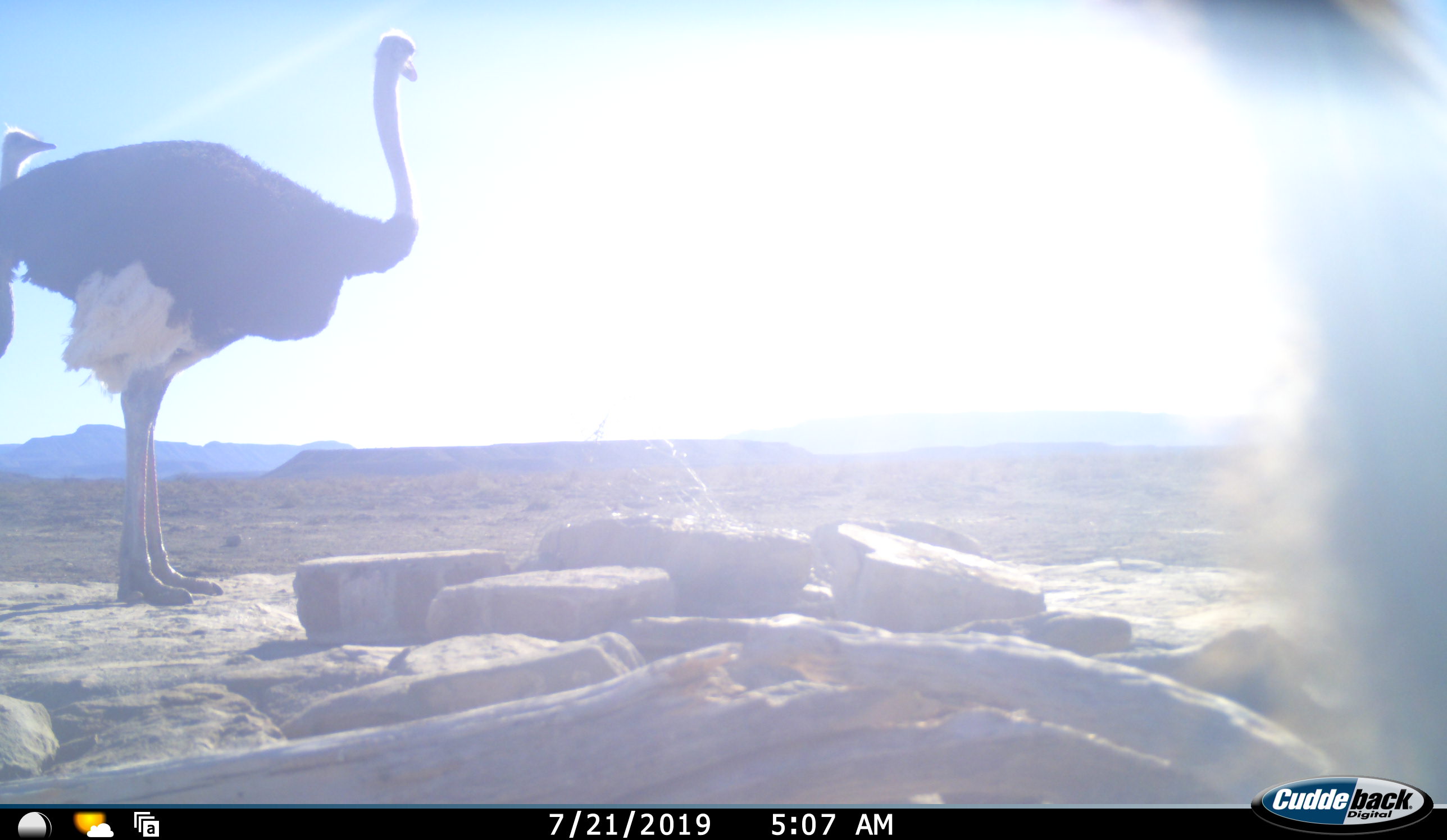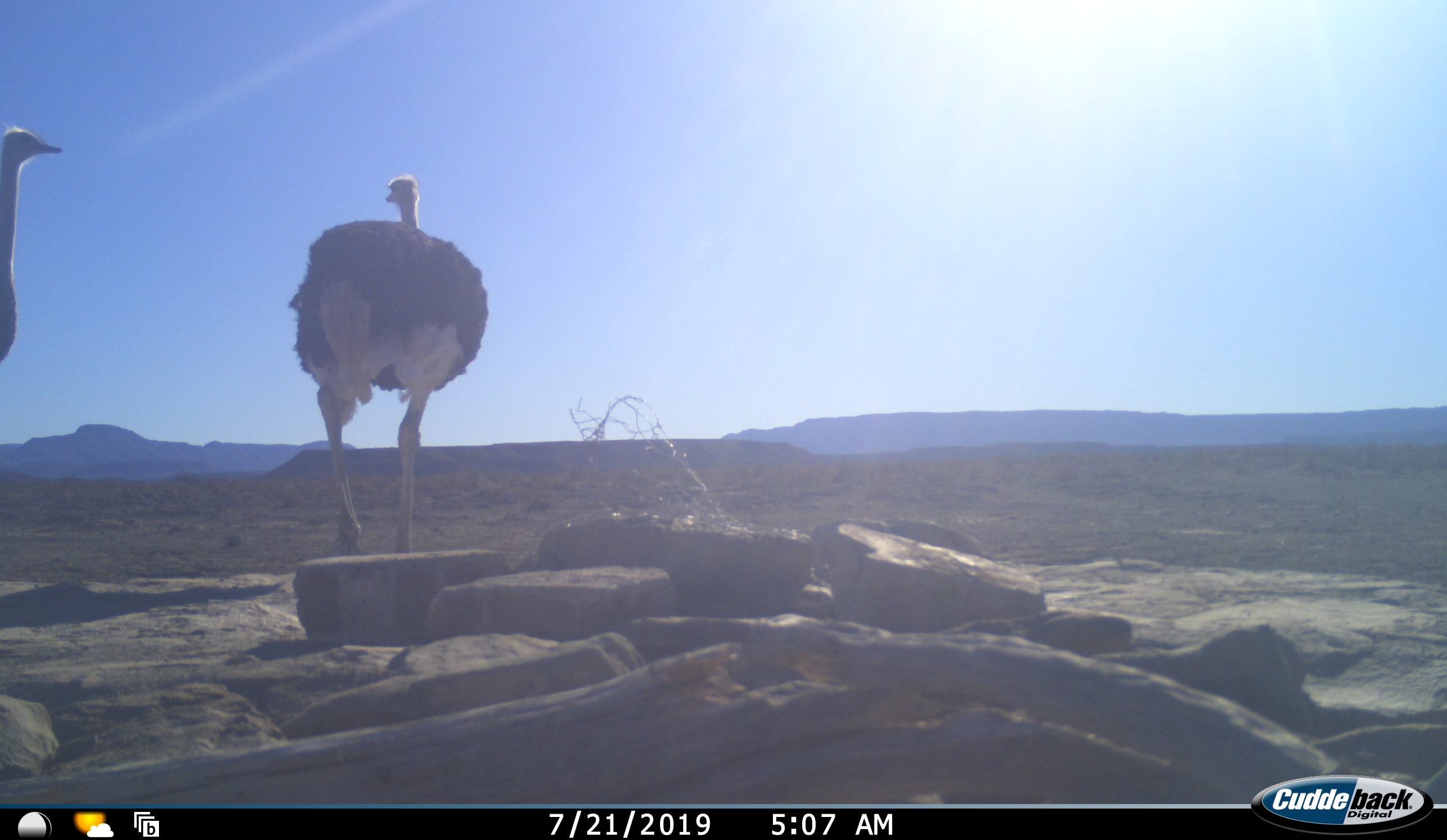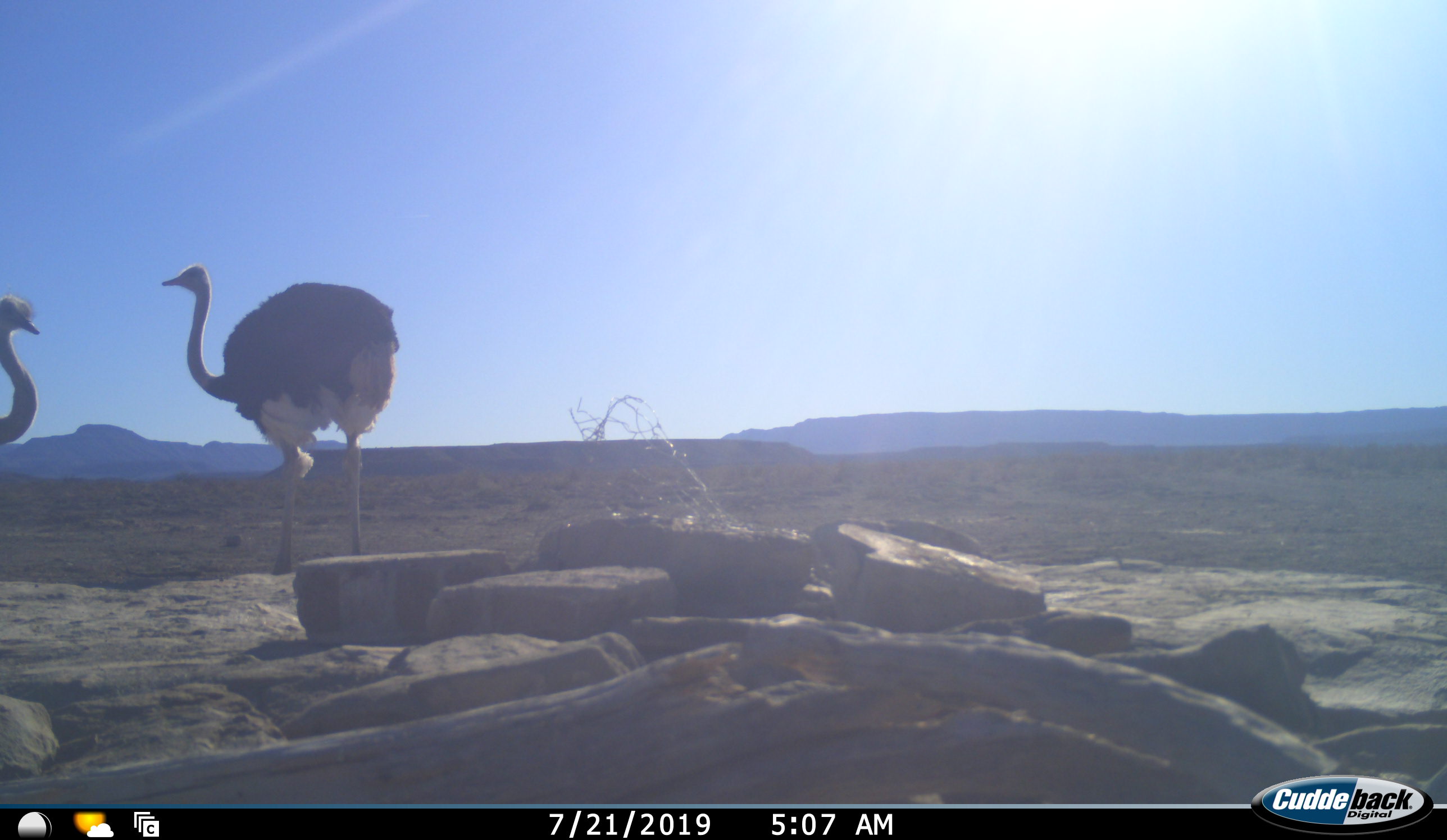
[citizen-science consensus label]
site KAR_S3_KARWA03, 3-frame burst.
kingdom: Animalia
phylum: Chordata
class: Aves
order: Struthioniformes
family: Struthionidae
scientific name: Struthionidae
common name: ostrich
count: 2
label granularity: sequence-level